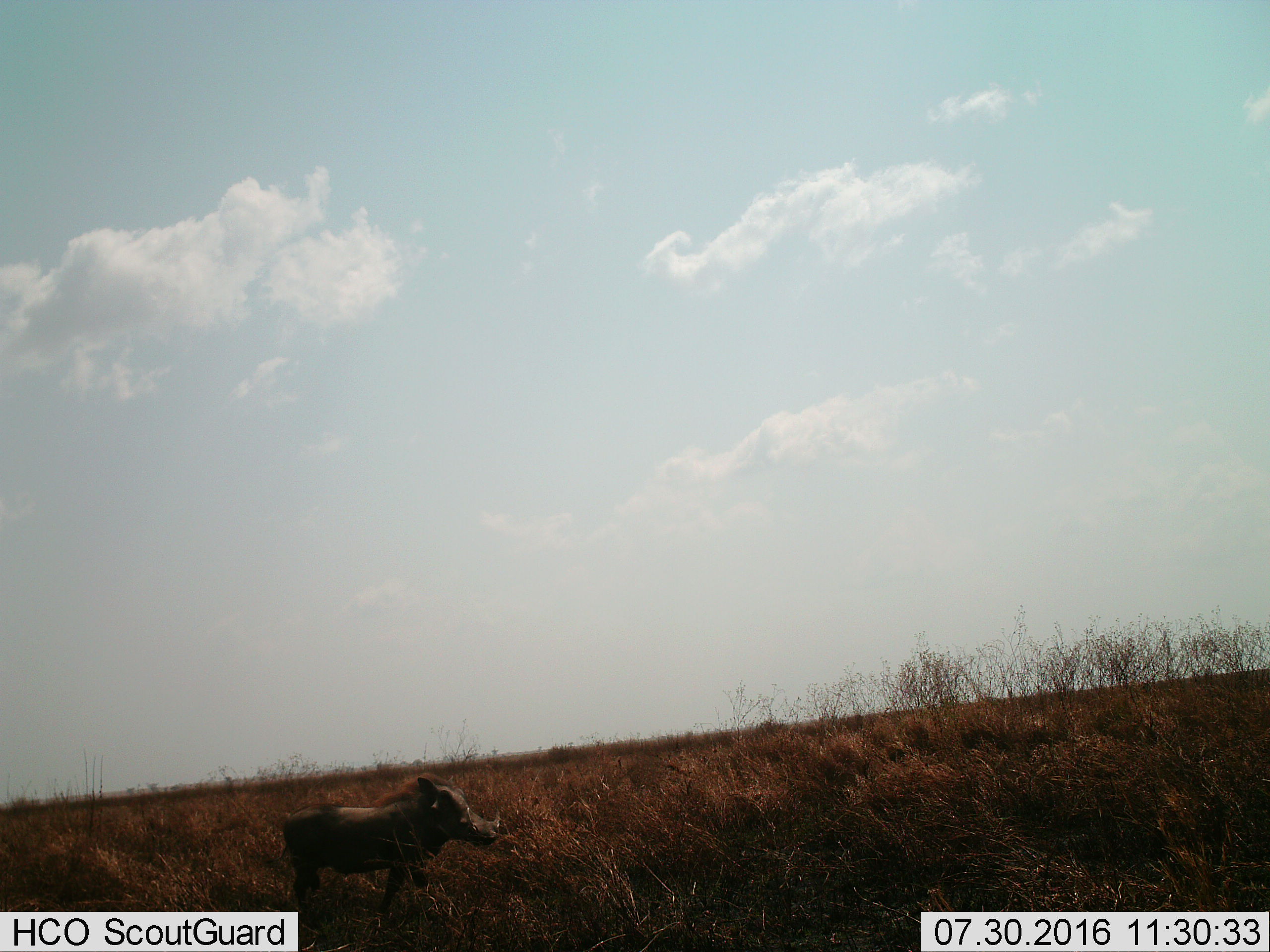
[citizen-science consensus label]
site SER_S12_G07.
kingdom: Animalia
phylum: Chordata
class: Mammalia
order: Artiodactyla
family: Suidae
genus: Phacochoerus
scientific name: Phacochoerus africanus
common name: warthog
Warthog (Phacochoerus africanus), count 1. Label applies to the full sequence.